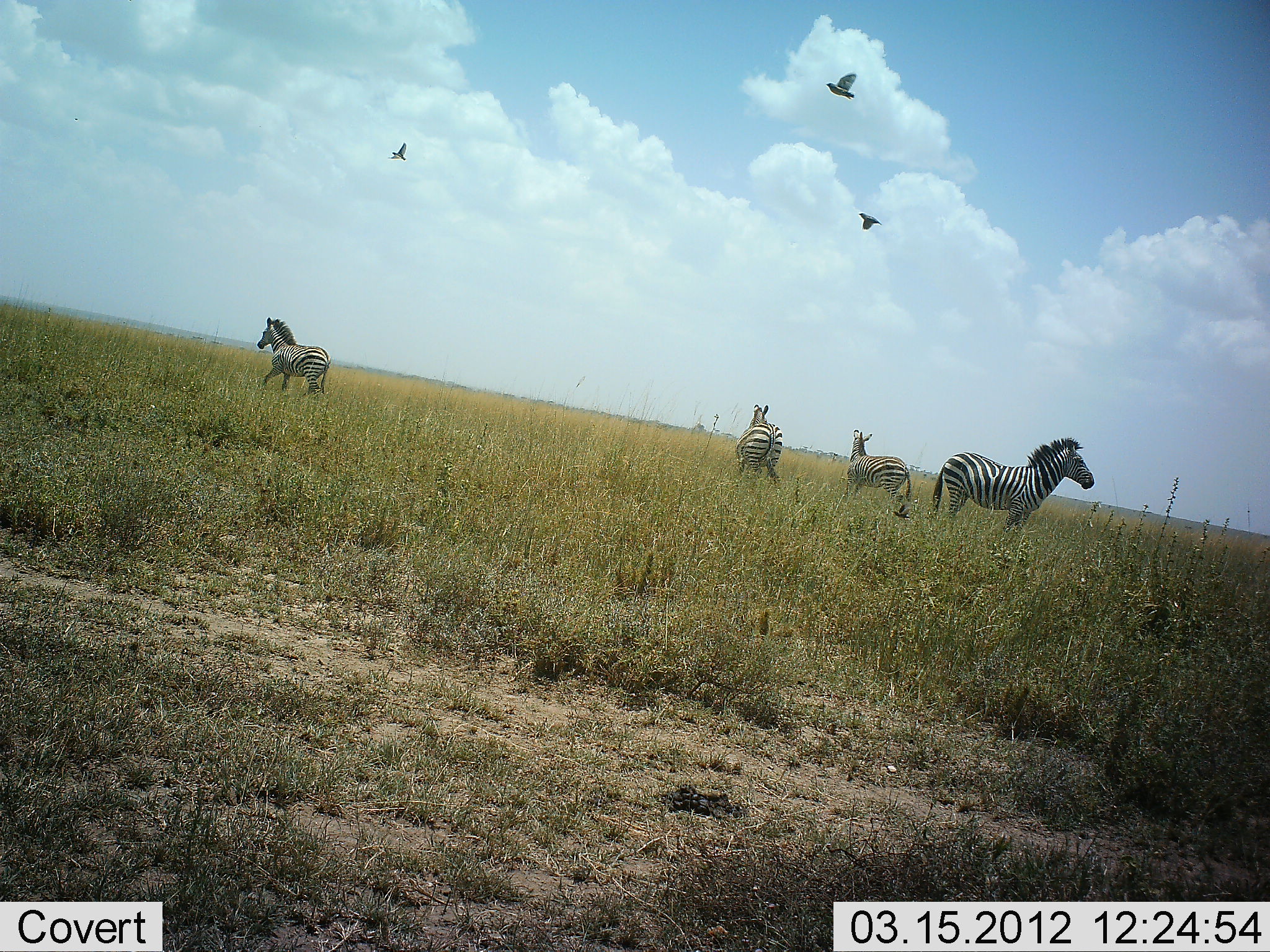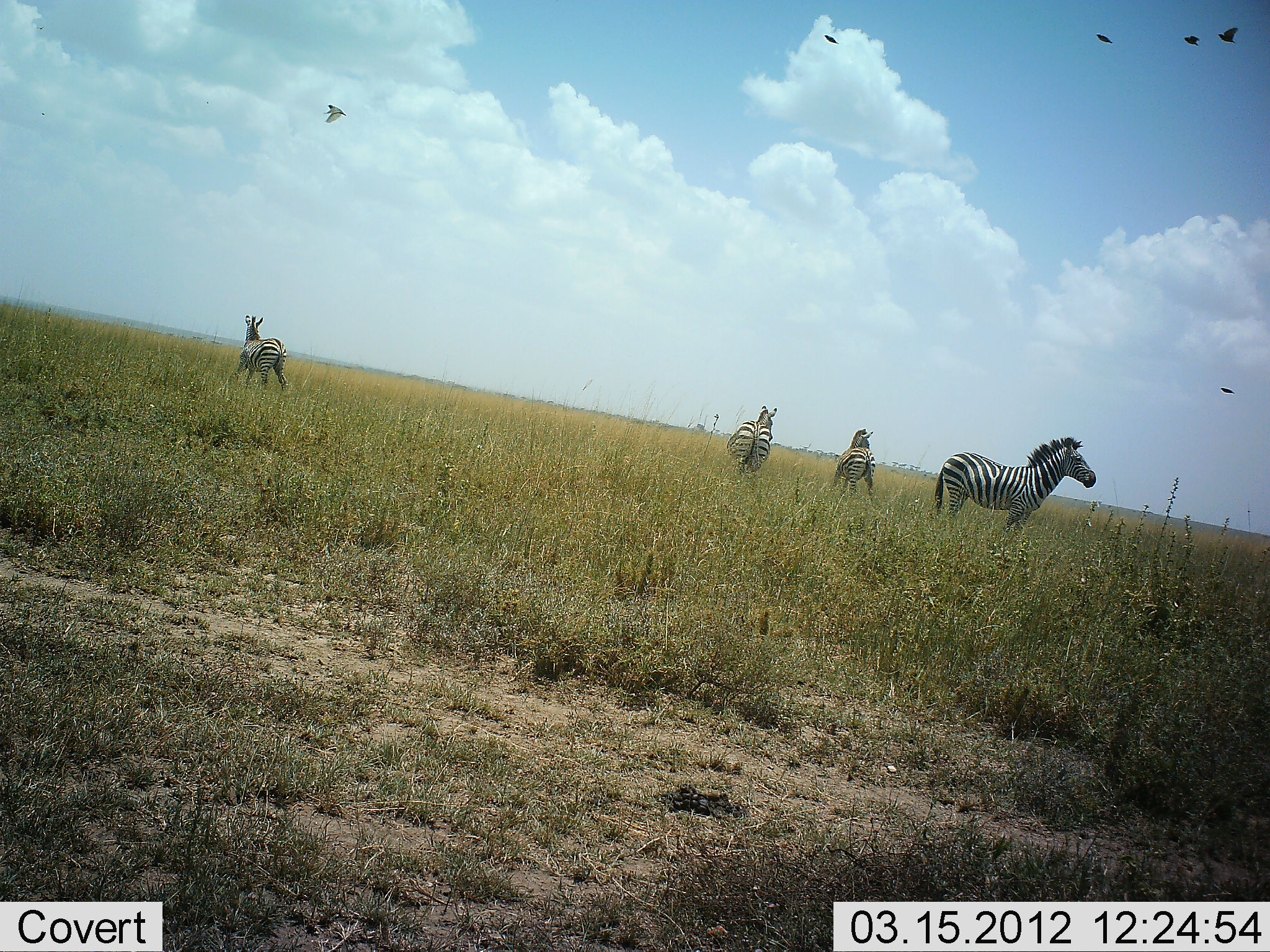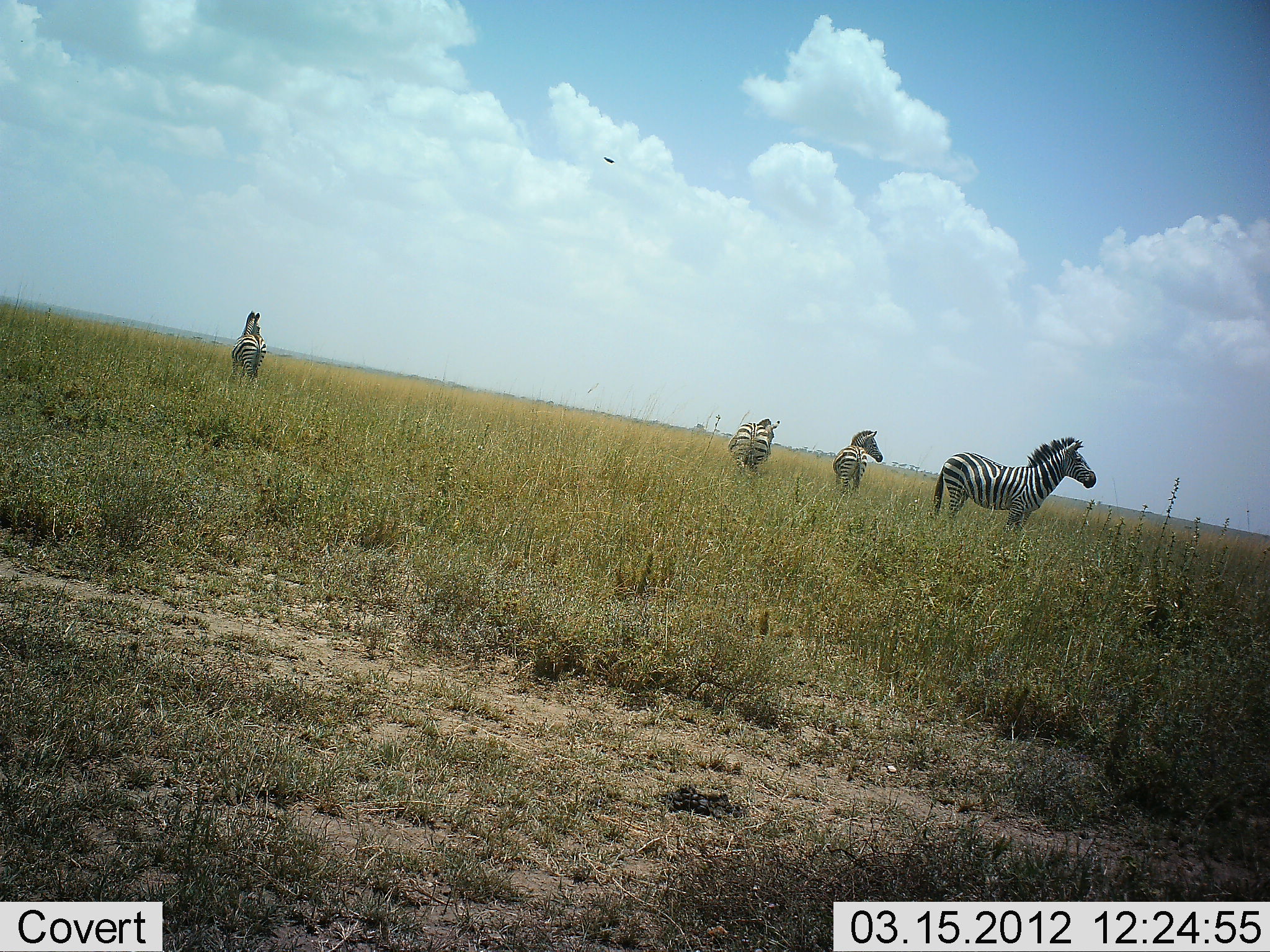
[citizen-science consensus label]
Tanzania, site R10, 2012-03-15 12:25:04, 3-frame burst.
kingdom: Animalia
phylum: Chordata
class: Aves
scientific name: Aves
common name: bird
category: otherbird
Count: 5.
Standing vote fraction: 0%.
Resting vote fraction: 0%.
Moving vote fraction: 100%.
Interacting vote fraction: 0%.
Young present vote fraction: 0%.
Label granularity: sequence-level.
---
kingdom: Animalia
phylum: Chordata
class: Mammalia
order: Perissodactyla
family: Equidae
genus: Equus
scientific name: Equus quagga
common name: plains zebra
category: zebra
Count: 4.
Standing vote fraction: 90%.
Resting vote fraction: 0%.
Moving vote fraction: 30%.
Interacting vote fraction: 0%.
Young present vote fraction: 0%.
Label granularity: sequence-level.